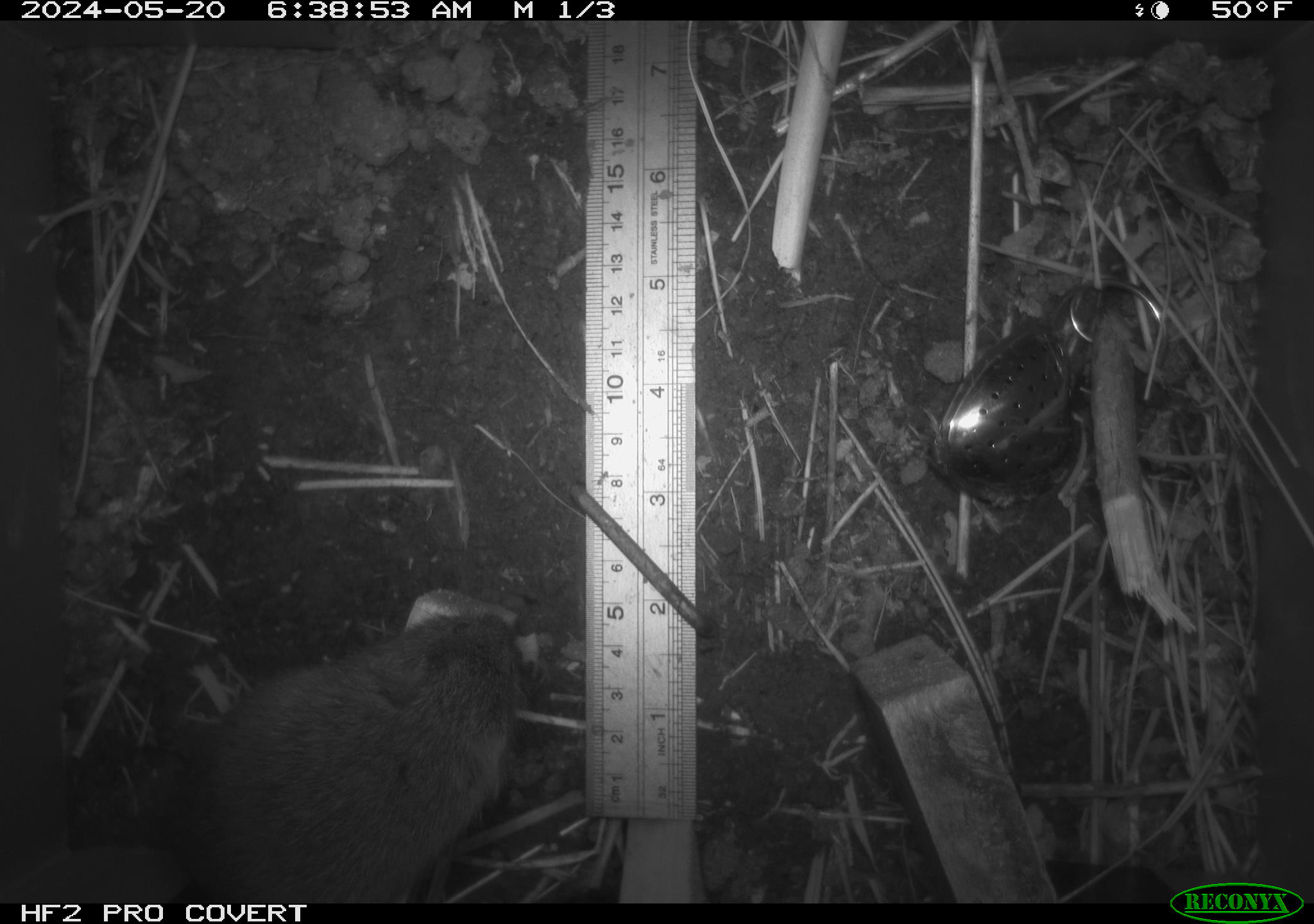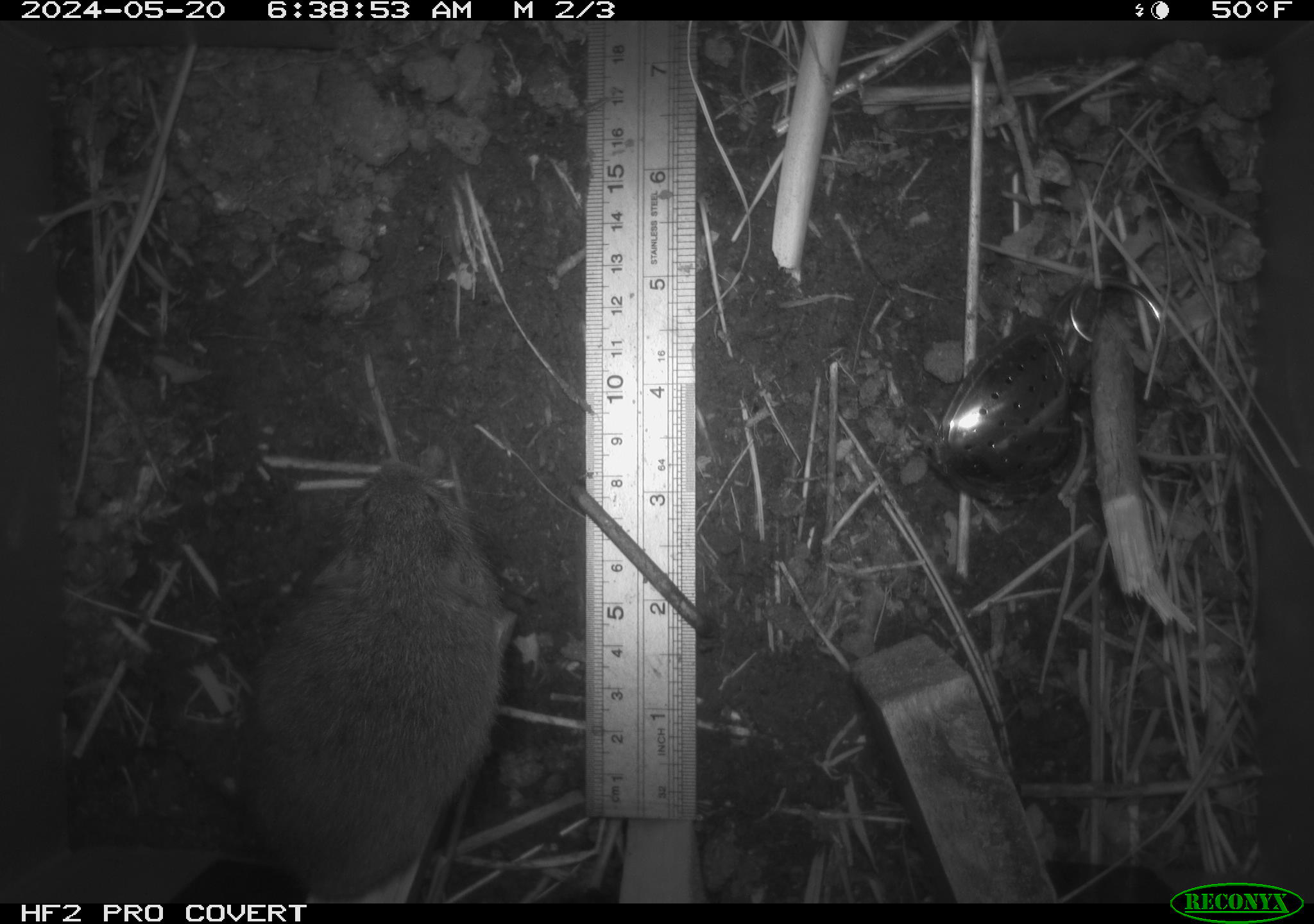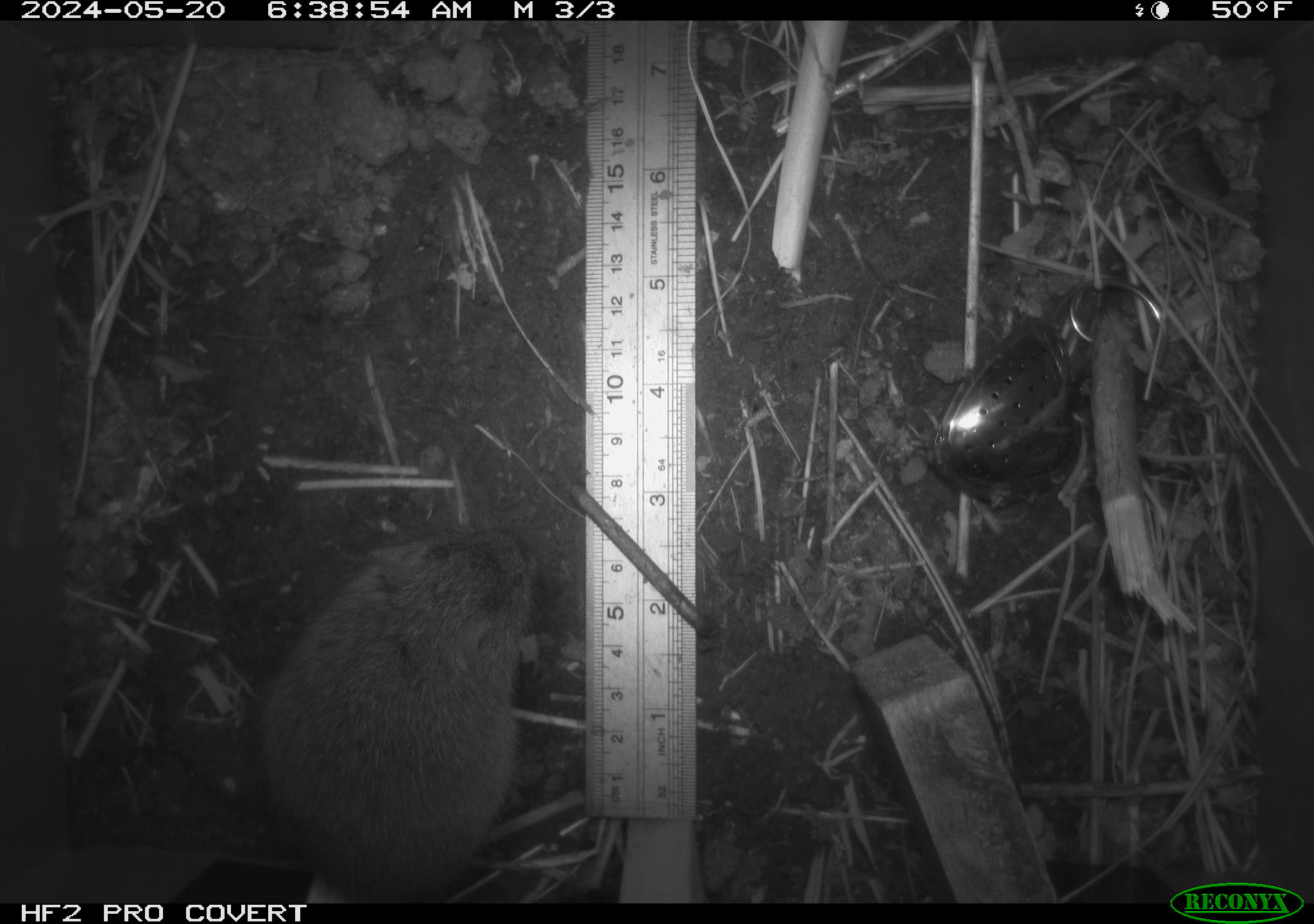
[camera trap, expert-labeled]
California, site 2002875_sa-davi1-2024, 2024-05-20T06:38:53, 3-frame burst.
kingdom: Animalia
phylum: Chordata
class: Mammalia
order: Rodentia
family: Cricetidae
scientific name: Arvicolinae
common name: voles, lemmings, and muskrats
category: arvicolinae subfamily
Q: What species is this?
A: Arvicolinae subfamily (voles, lemmings, and muskrats) (Arvicolinae).